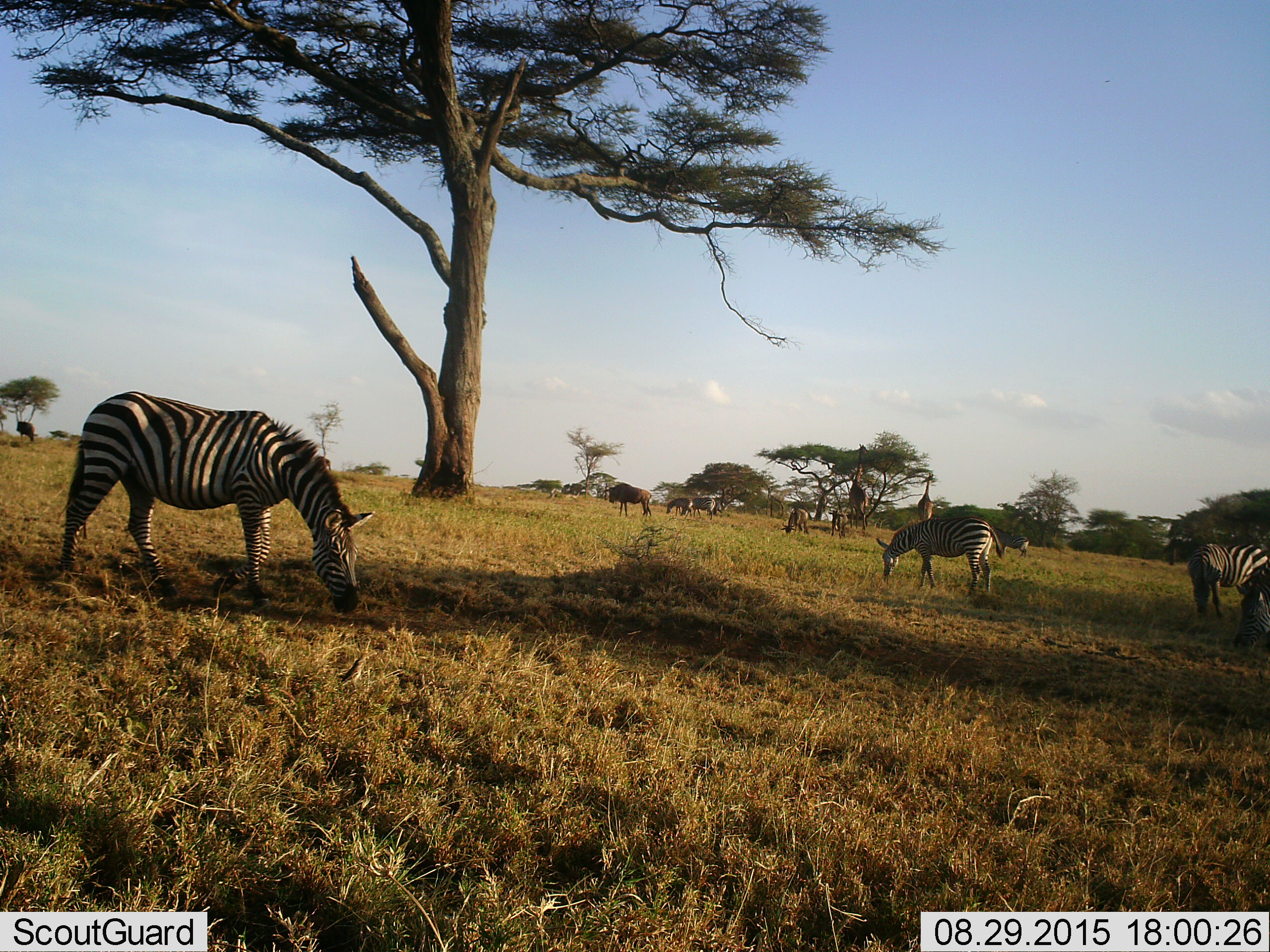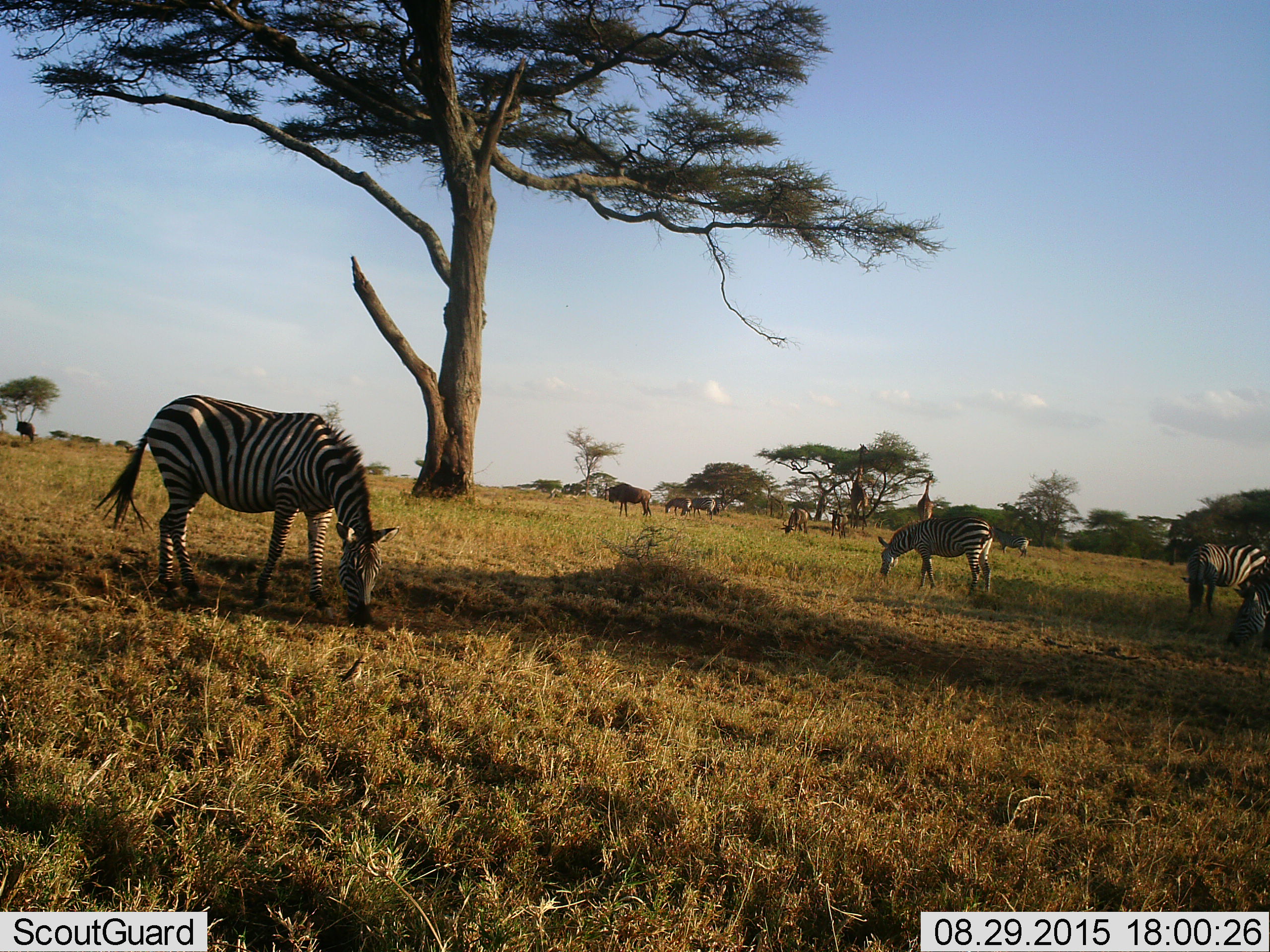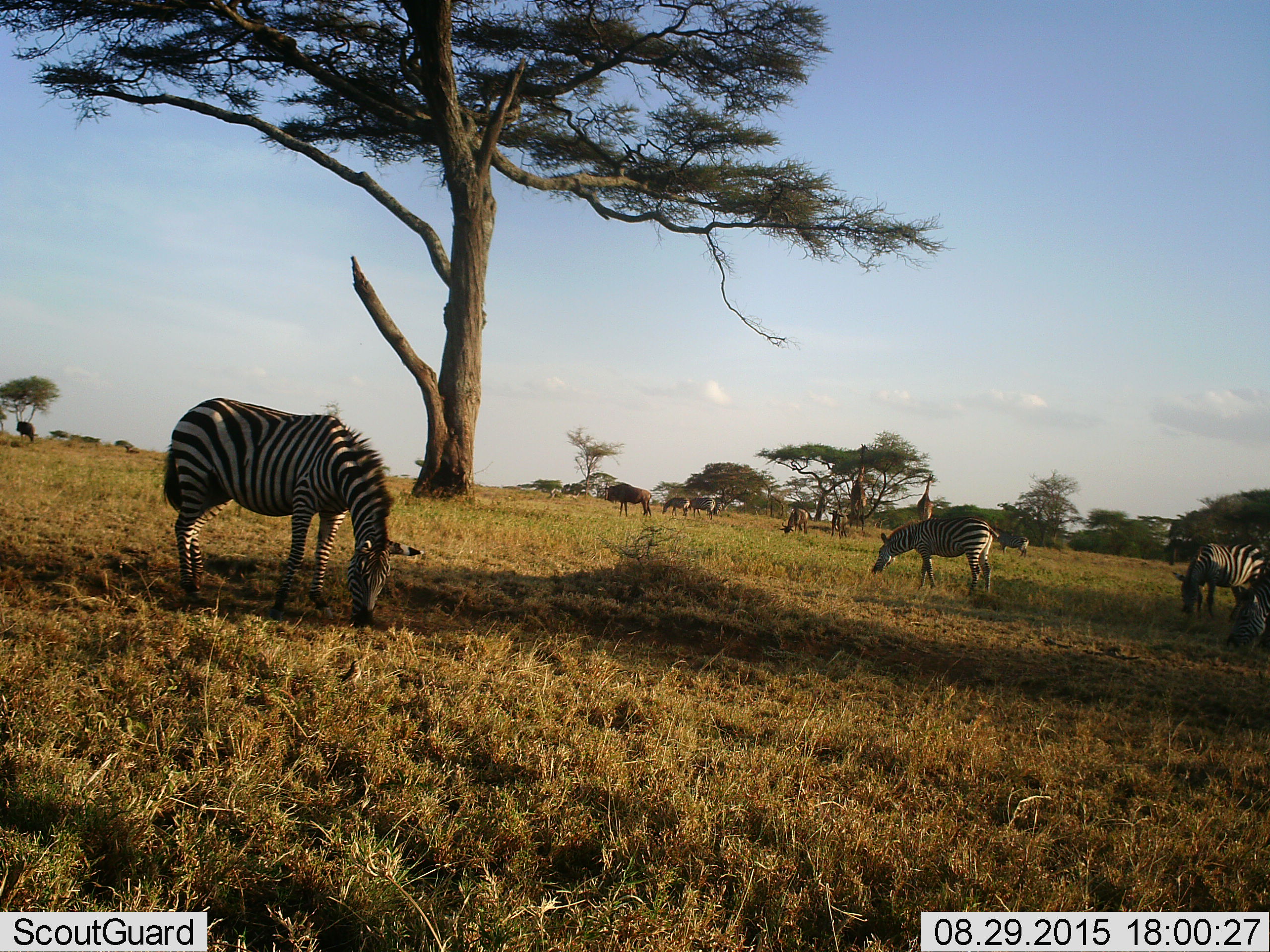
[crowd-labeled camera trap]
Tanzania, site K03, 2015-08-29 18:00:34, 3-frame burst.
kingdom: Animalia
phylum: Chordata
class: Mammalia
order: Artiodactyla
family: Giraffidae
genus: Giraffa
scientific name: Giraffa camelopardalis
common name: giraffe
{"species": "giraffe (Giraffa camelopardalis)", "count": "2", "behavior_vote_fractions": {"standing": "25%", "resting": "0%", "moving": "0%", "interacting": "0%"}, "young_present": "0%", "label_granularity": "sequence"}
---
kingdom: Animalia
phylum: Chordata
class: Mammalia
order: Artiodactyla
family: Bovidae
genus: Connochaetes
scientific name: Connochaetes taurinus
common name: blue wildebeest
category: wildebeest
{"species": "wildebeest (blue wildebeest) (Connochaetes taurinus)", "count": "3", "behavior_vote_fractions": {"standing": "67%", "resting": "11%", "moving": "0%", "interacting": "0%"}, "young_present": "0%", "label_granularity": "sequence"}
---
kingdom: Animalia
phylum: Chordata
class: Mammalia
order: Perissodactyla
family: Equidae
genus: Equus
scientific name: Equus quagga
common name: plains zebra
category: zebra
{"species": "zebra (plains zebra) (Equus quagga)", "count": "7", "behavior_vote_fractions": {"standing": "40%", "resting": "10%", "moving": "30%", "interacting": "0%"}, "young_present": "10%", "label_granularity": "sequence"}